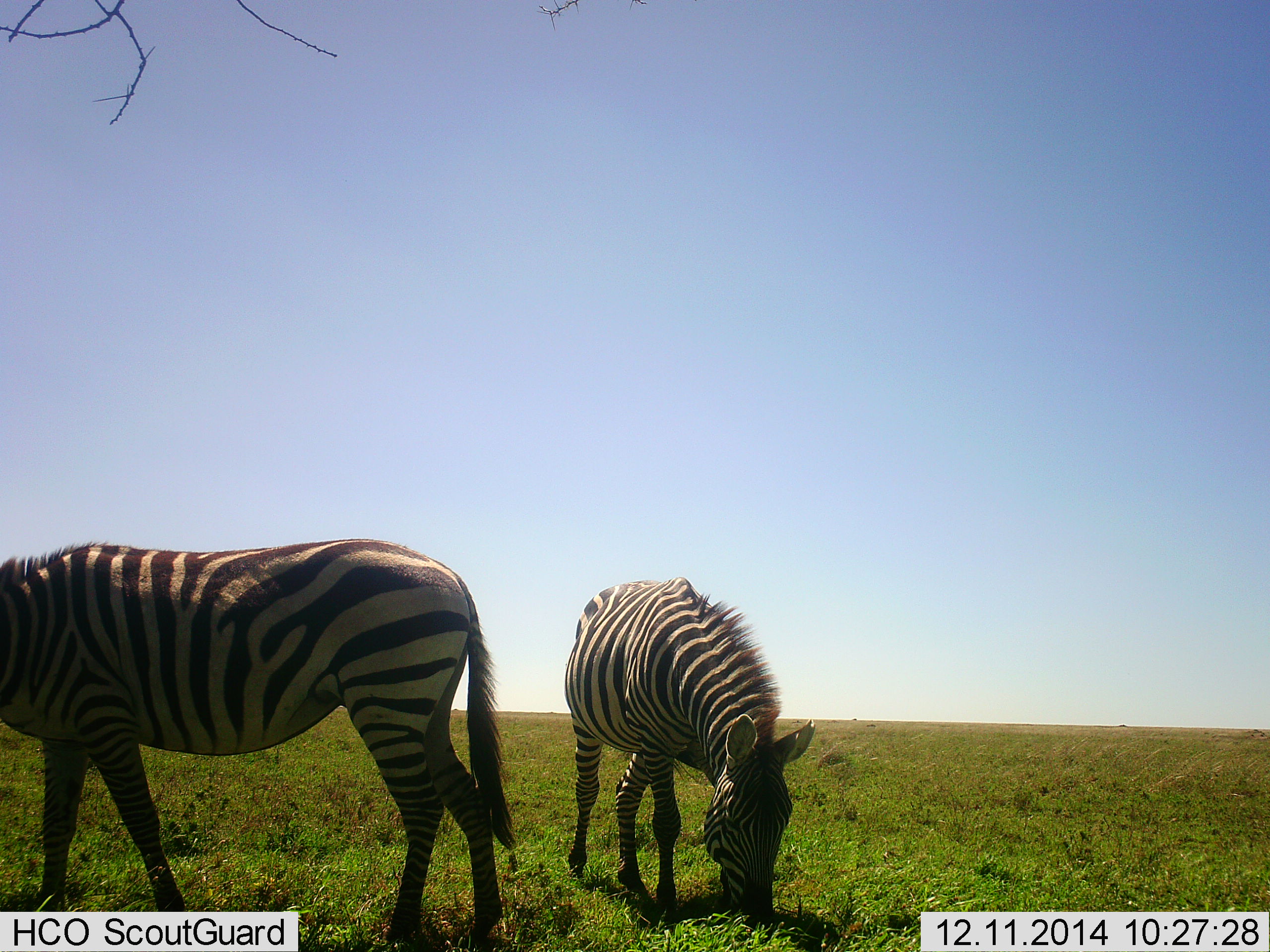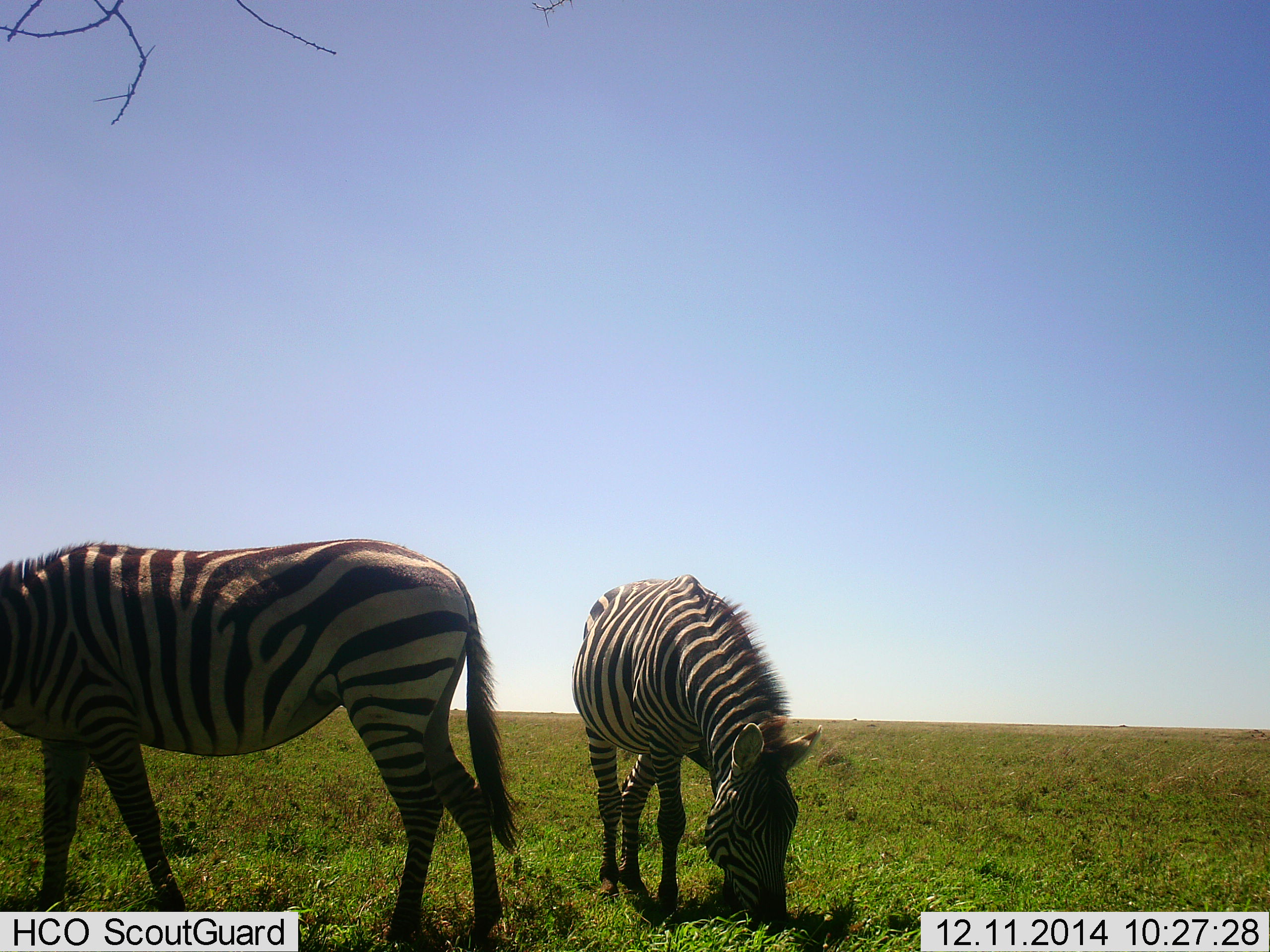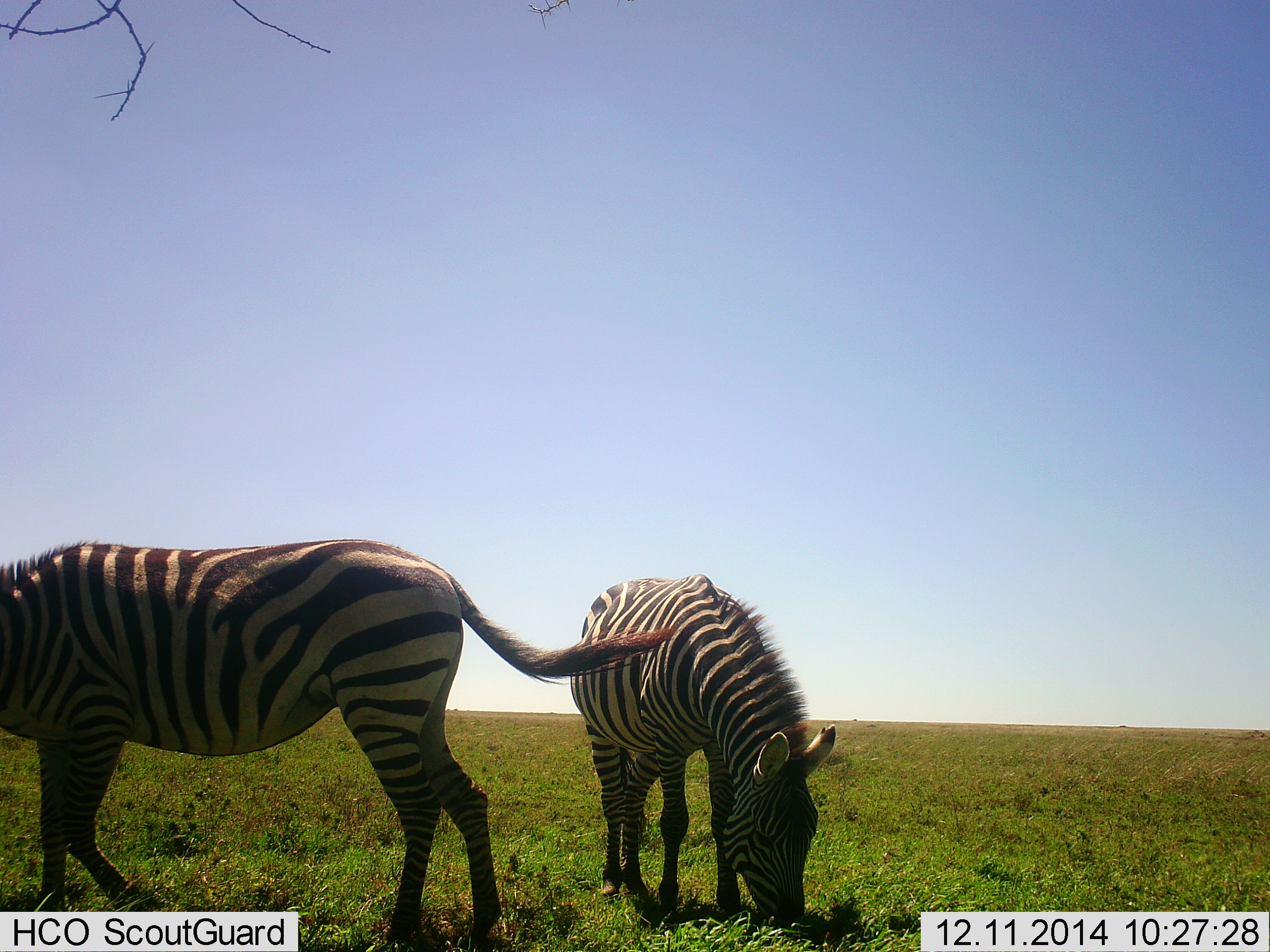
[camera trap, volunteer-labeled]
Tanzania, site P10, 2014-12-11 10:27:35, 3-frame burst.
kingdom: Animalia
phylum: Chordata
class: Mammalia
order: Perissodactyla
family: Equidae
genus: Equus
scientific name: Equus quagga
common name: plains zebra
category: zebra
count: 2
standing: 20%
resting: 0%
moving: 10%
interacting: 0%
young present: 0%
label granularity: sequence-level